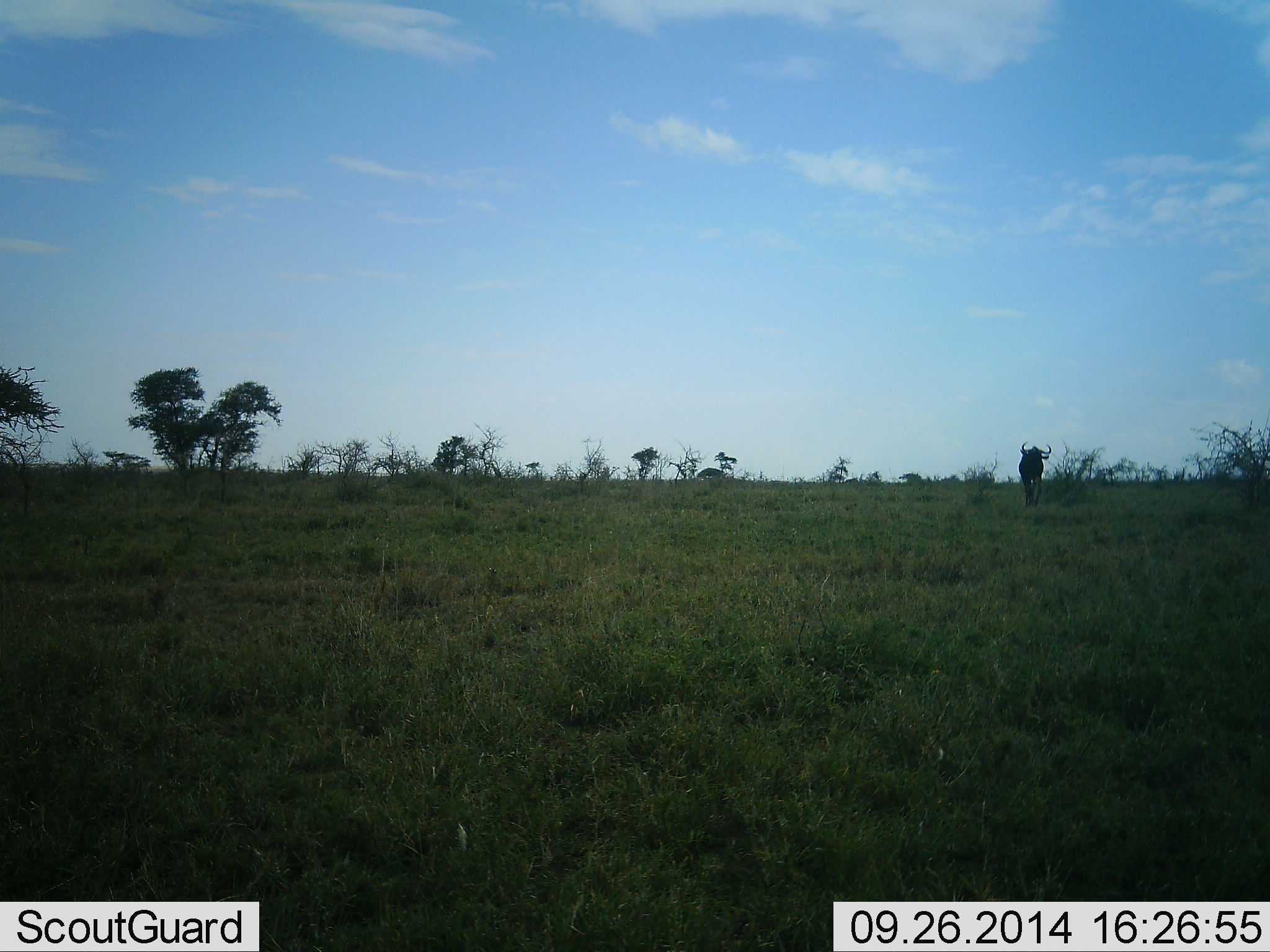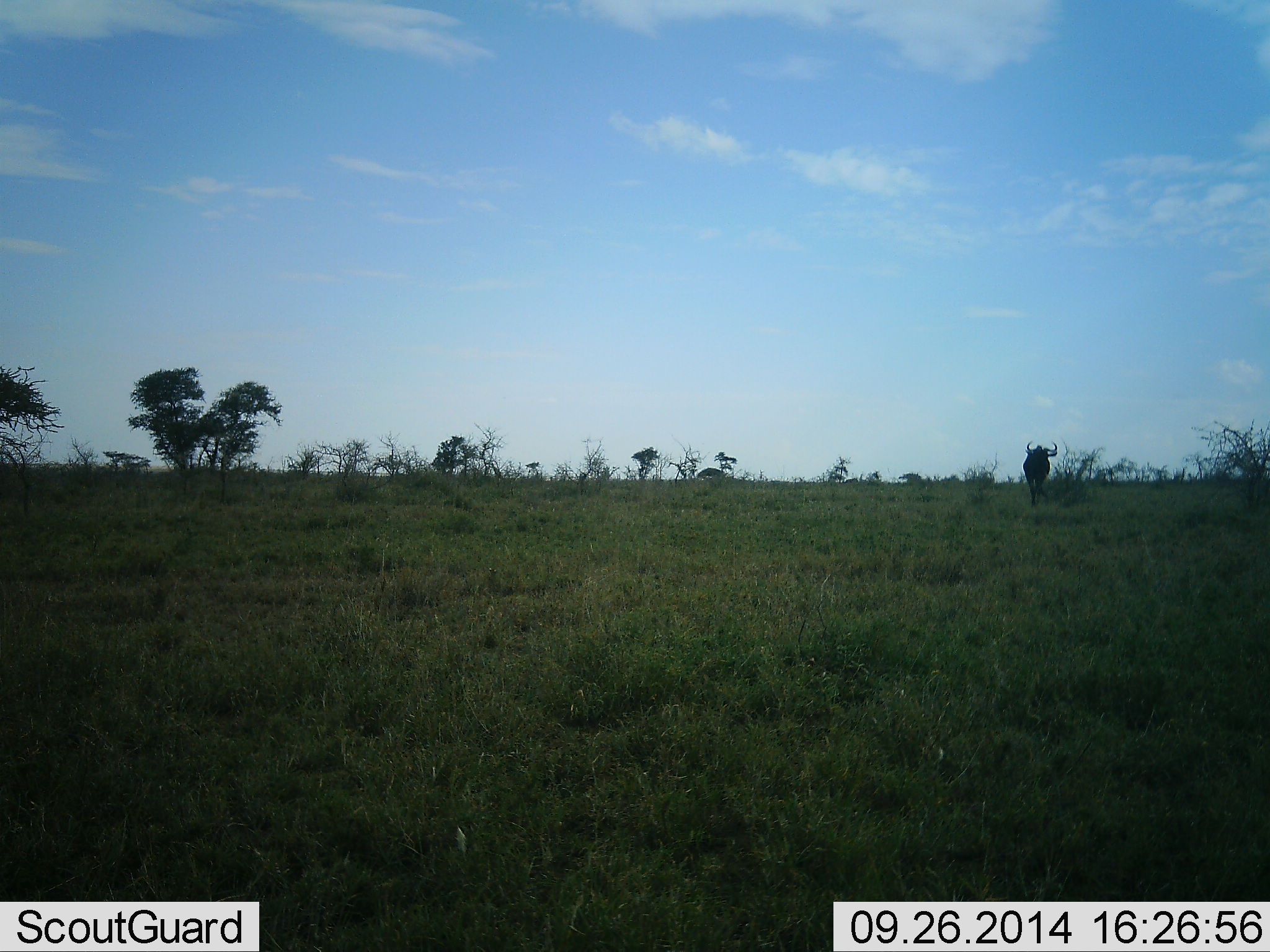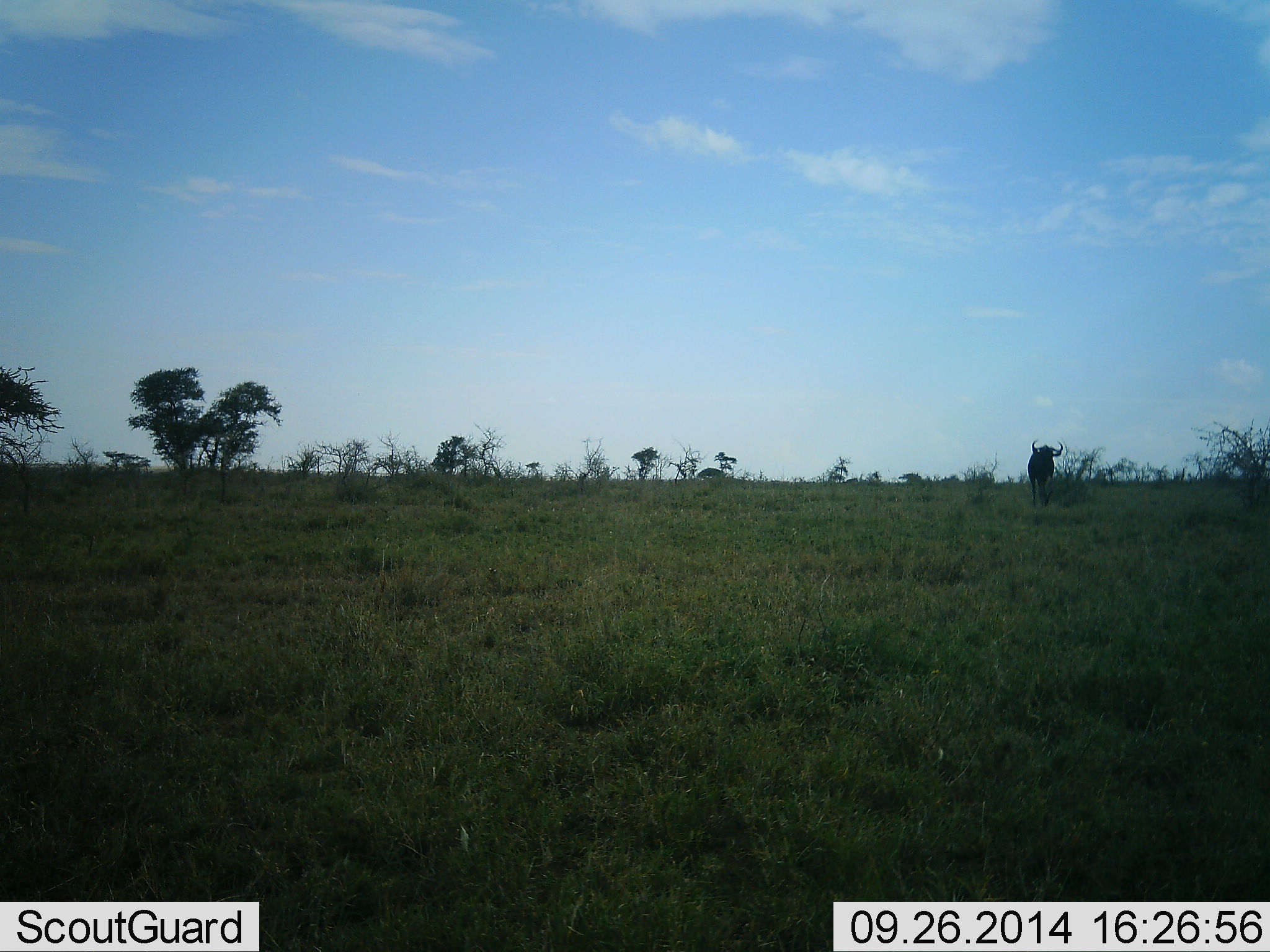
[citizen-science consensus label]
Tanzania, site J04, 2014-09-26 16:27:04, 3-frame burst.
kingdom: Animalia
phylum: Chordata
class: Mammalia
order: Artiodactyla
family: Bovidae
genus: Connochaetes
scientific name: Connochaetes taurinus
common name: blue wildebeest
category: wildebeest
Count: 1.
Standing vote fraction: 0%.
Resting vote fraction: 0%.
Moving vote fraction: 100%.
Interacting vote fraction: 0%.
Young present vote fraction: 0%.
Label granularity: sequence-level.